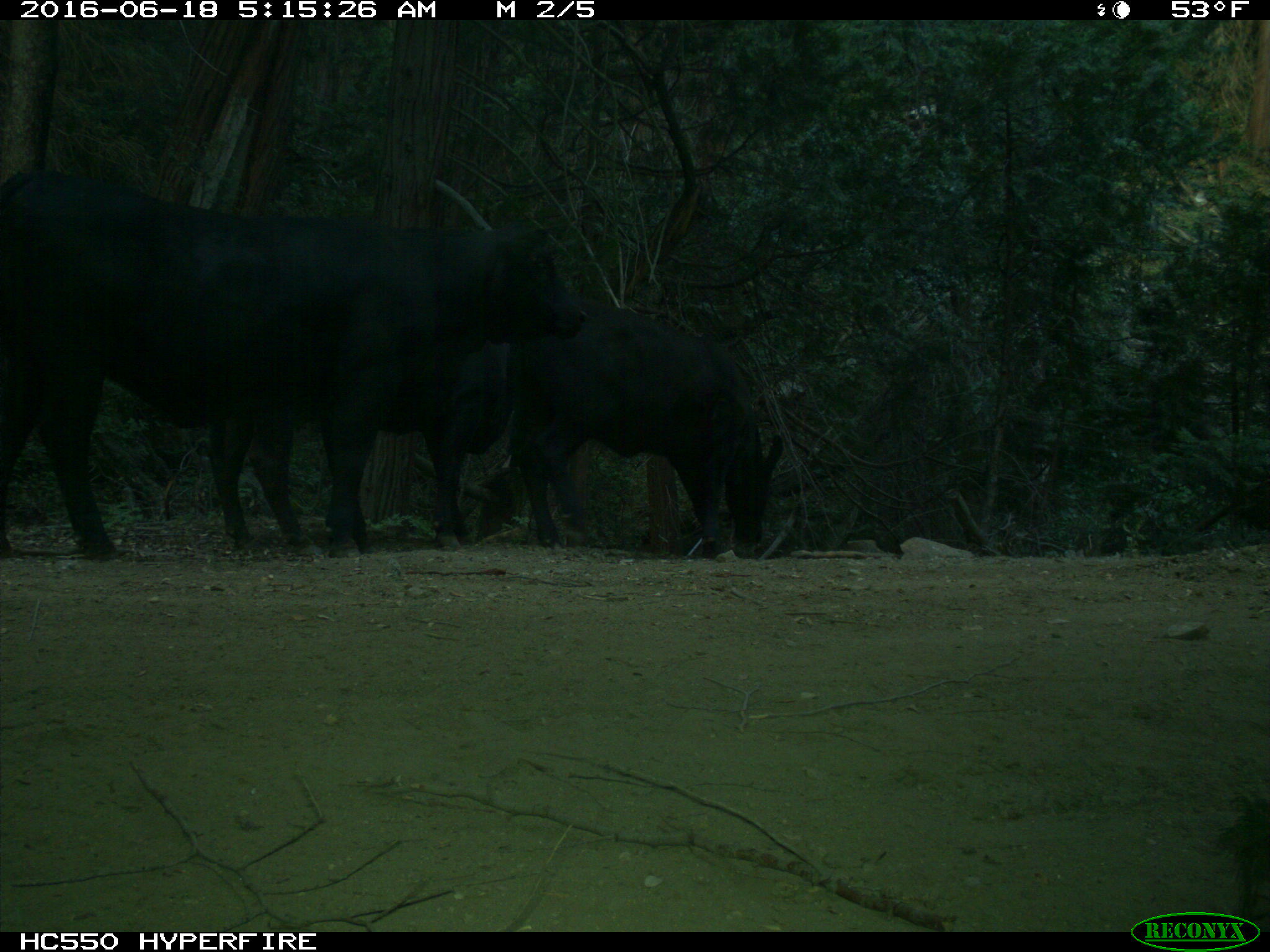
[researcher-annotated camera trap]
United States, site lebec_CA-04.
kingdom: Animalia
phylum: Chordata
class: Mammalia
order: Artiodactyla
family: Bovidae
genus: Bos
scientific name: Bos taurus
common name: domestic cow